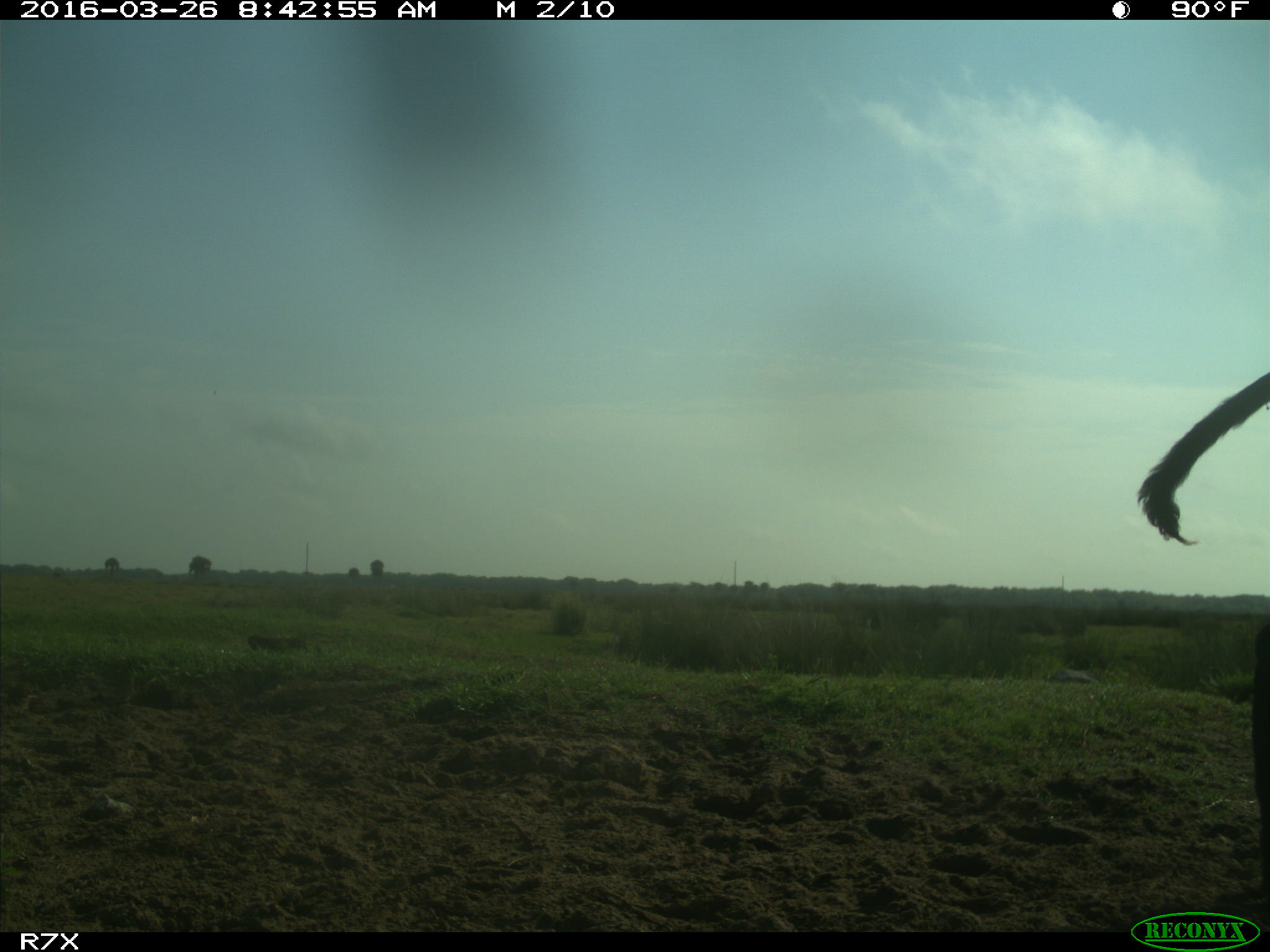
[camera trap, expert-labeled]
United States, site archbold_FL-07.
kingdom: Animalia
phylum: Chordata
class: Mammalia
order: Artiodactyla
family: Bovidae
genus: Bos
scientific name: Bos taurus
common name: domestic cow